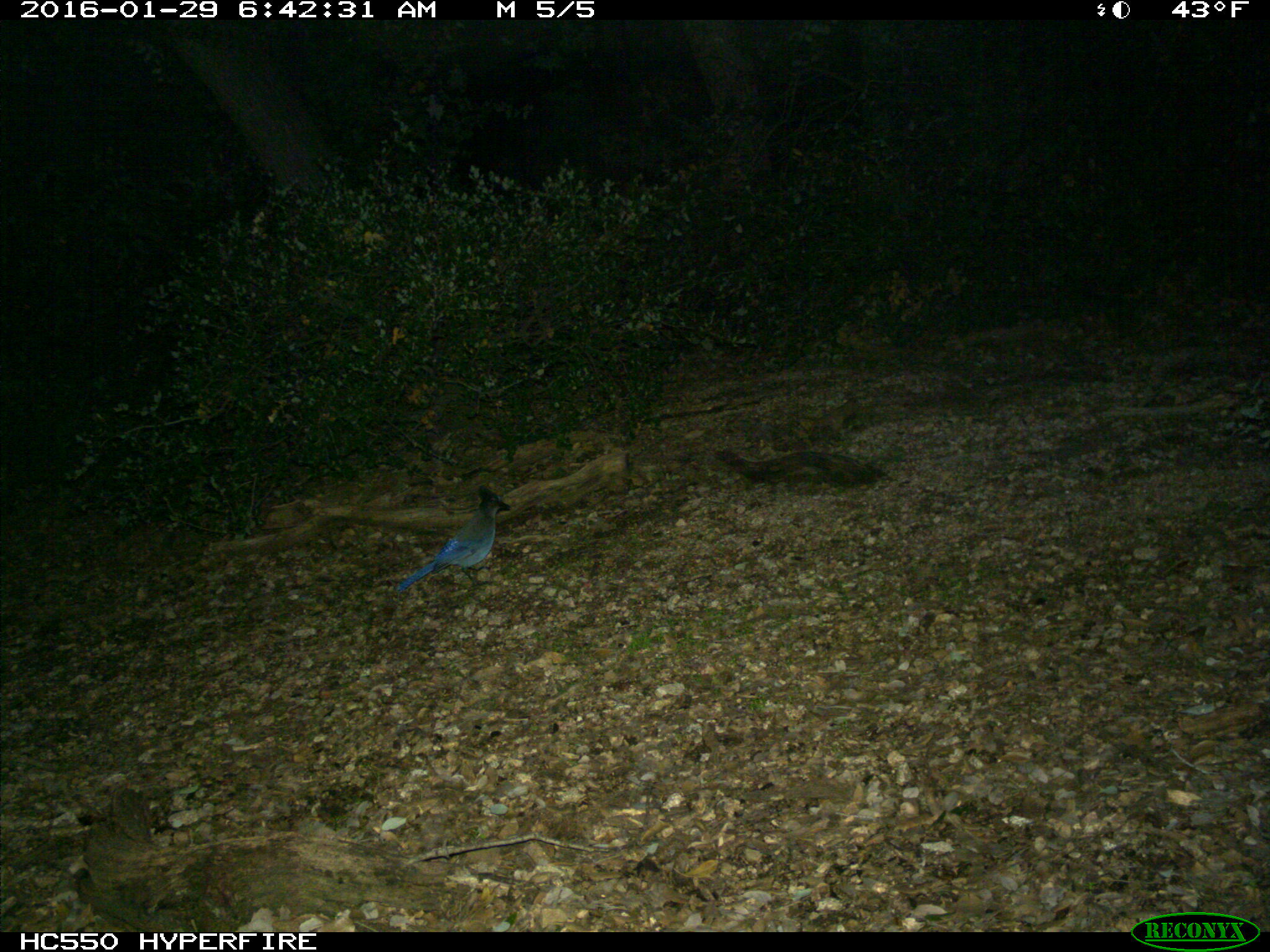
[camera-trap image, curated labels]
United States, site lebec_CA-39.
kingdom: Animalia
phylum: Chordata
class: Aves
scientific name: Aves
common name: birds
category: unidentified bird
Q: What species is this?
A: Unidentified bird (birds) (Aves).